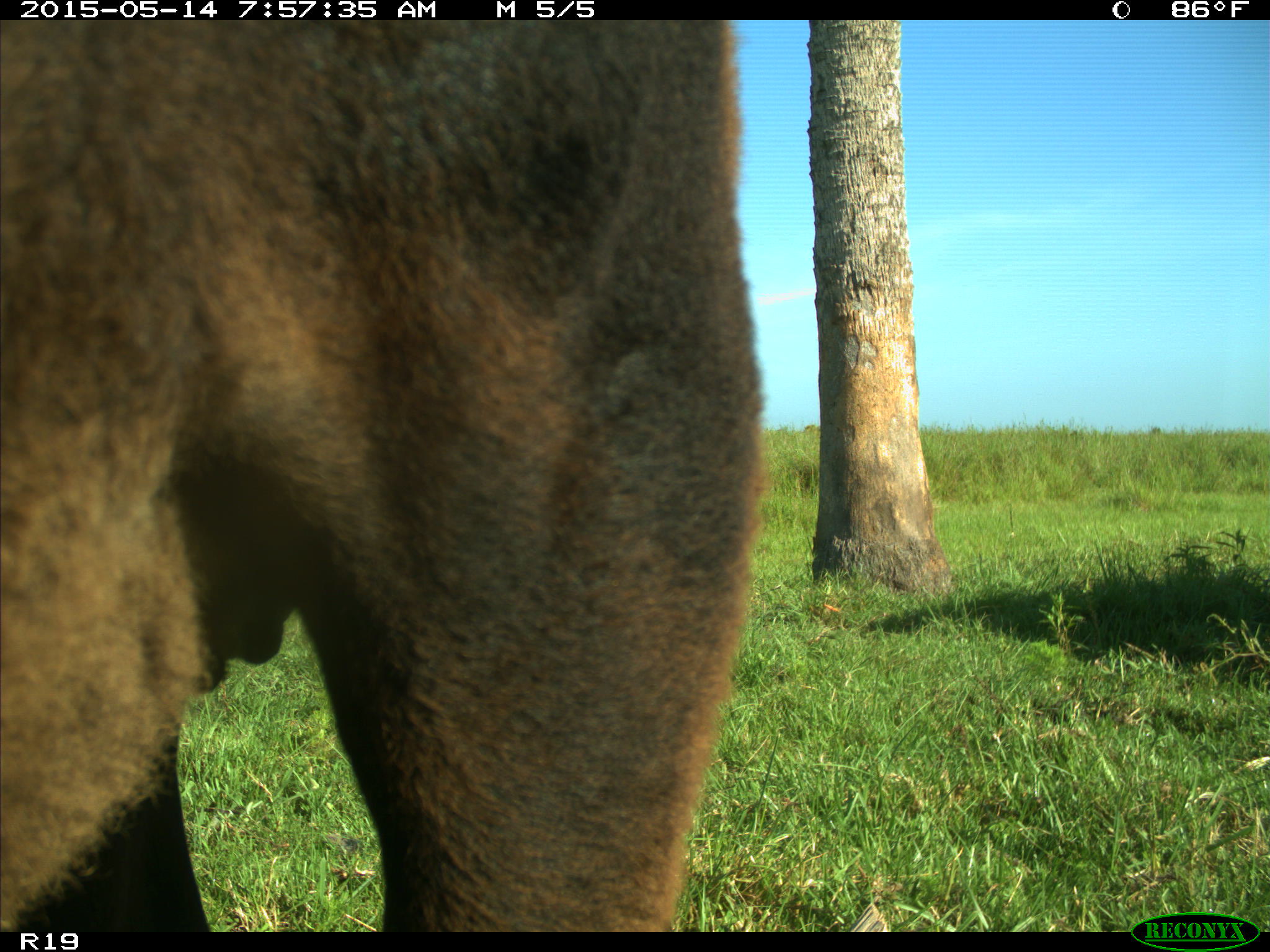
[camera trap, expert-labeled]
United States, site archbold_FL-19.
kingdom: Animalia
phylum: Chordata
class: Mammalia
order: Artiodactyla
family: Bovidae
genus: Bos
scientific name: Bos taurus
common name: domestic cow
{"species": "Bos taurus (domestic cow)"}